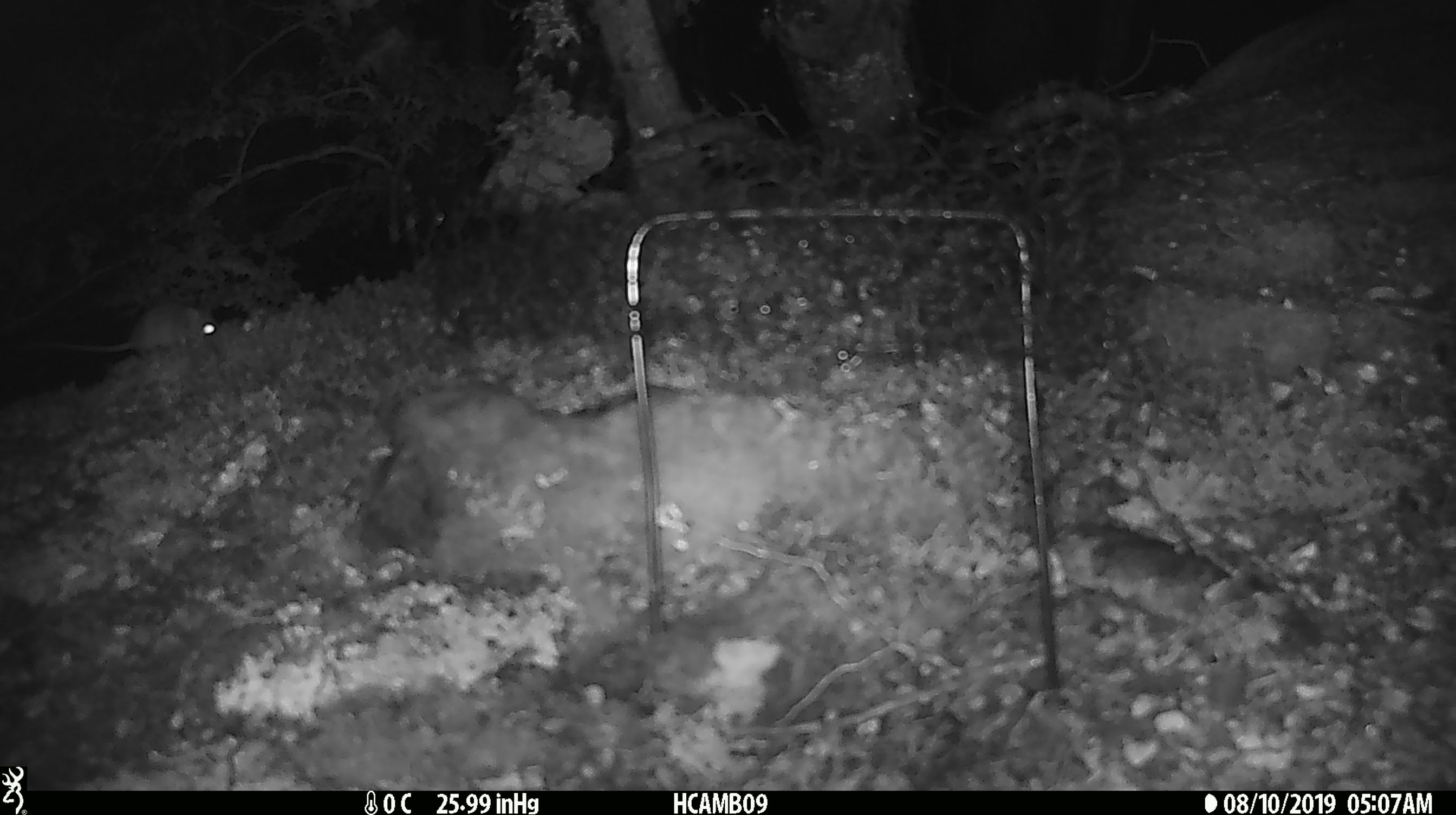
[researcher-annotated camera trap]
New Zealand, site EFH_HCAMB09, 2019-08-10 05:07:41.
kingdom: Animalia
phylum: Chordata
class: Mammalia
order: Rodentia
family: Muridae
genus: Mus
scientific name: Mus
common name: mouse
Mouse (Mus).